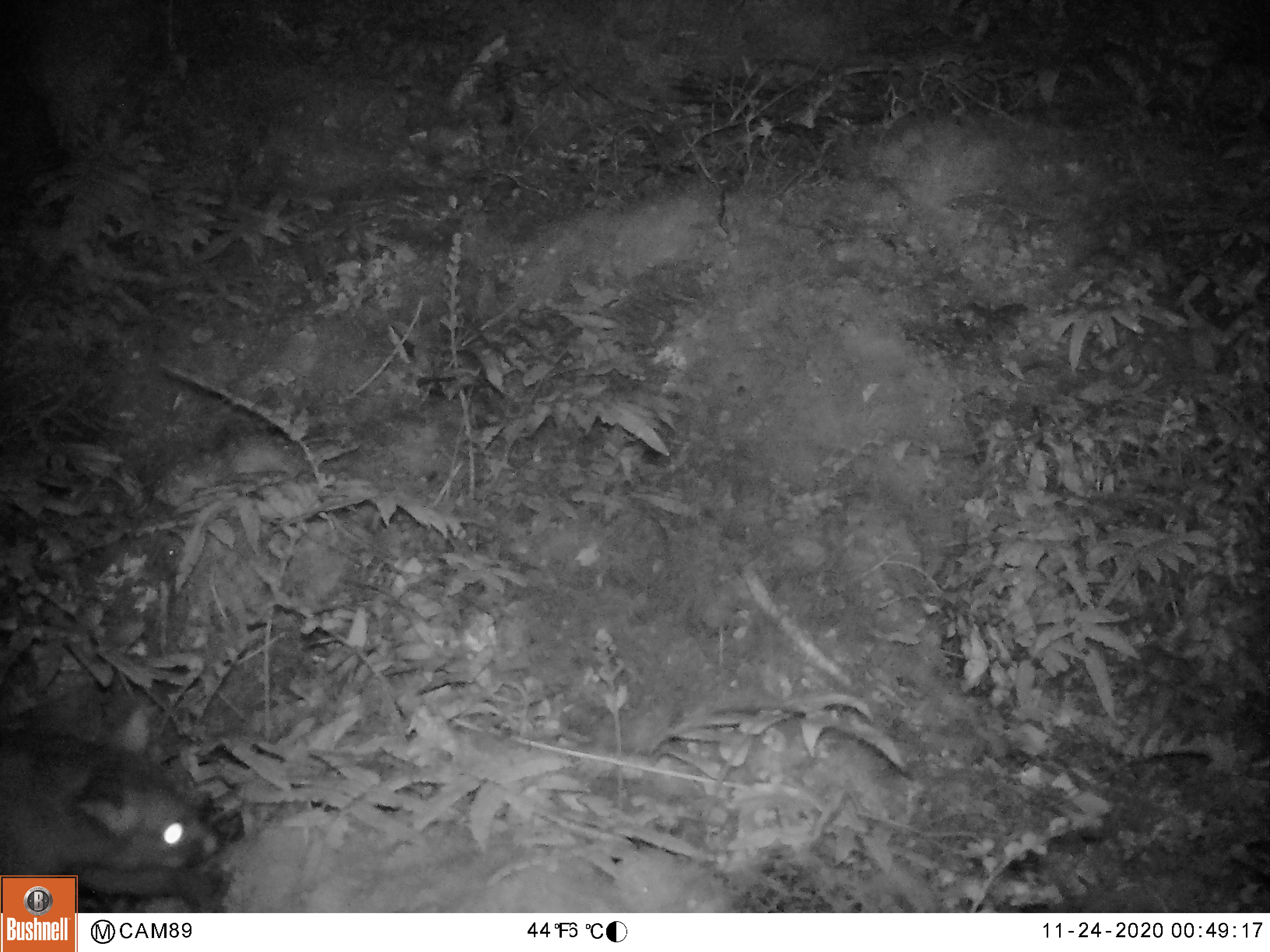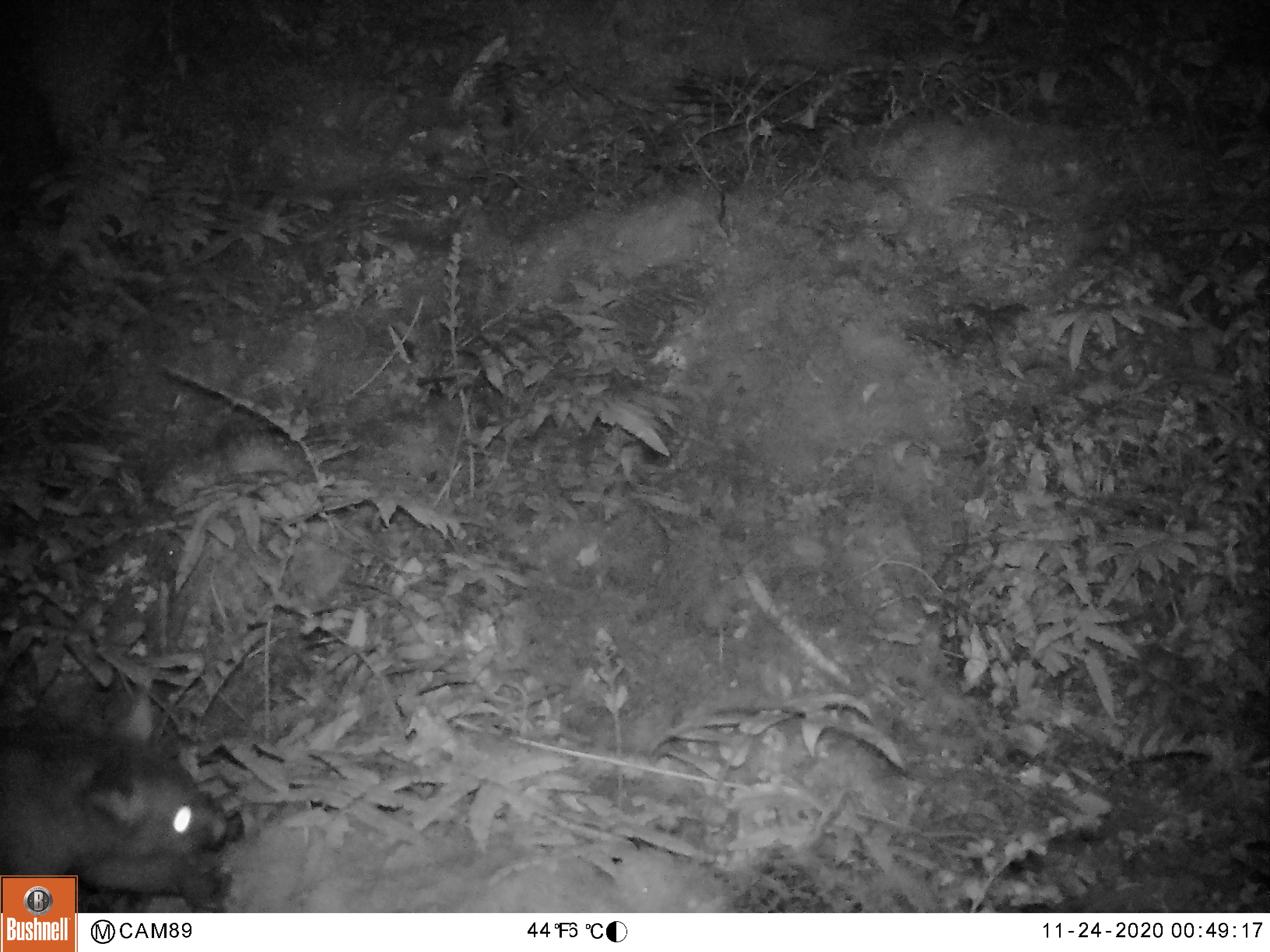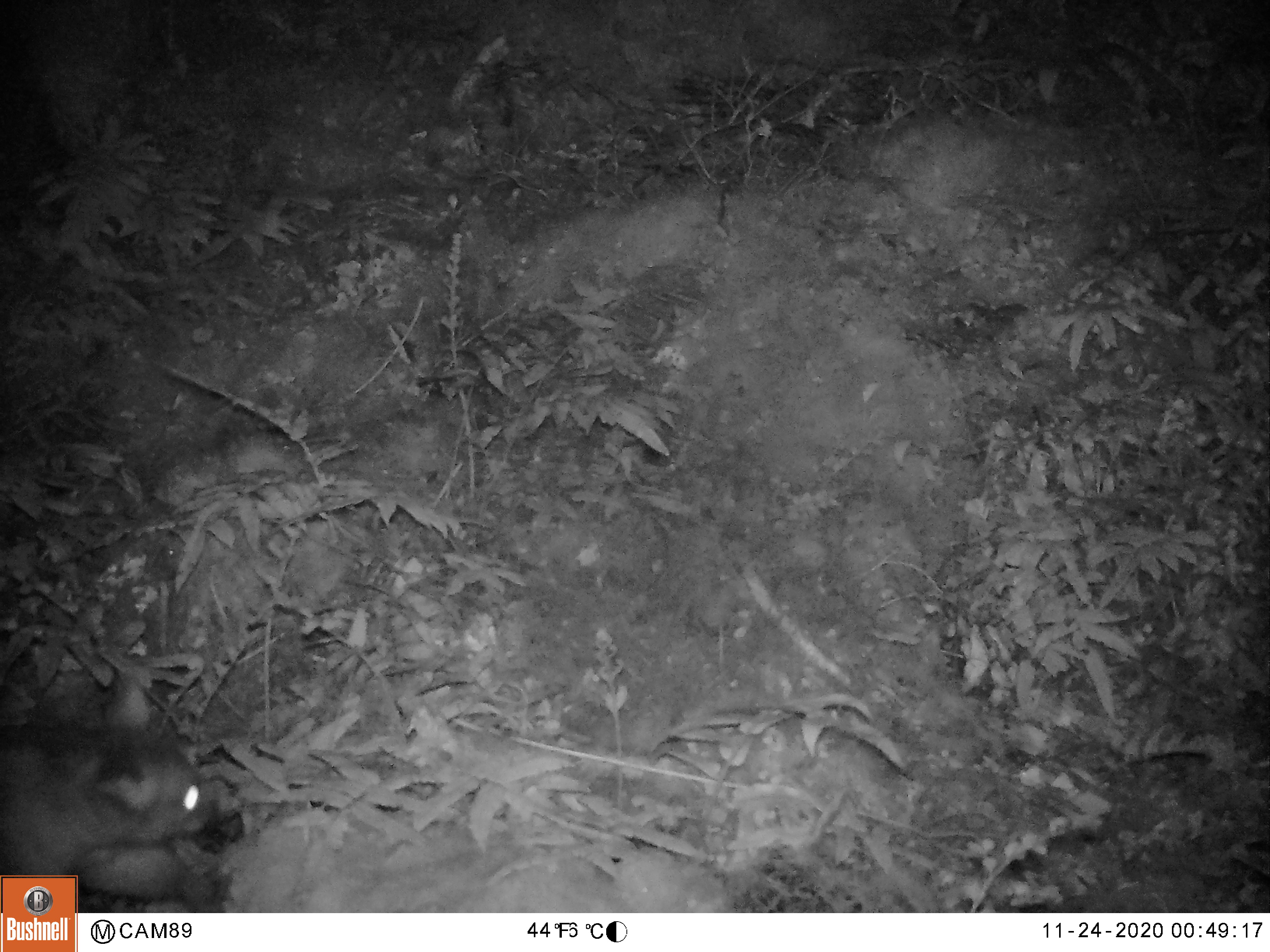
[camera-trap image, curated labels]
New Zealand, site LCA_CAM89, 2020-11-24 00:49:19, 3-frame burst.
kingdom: Animalia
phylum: Chordata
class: Mammalia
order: Diprotodontia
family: Phalangeridae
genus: Trichosurus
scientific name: Trichosurus vulpecula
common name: common brushtail possum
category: possum